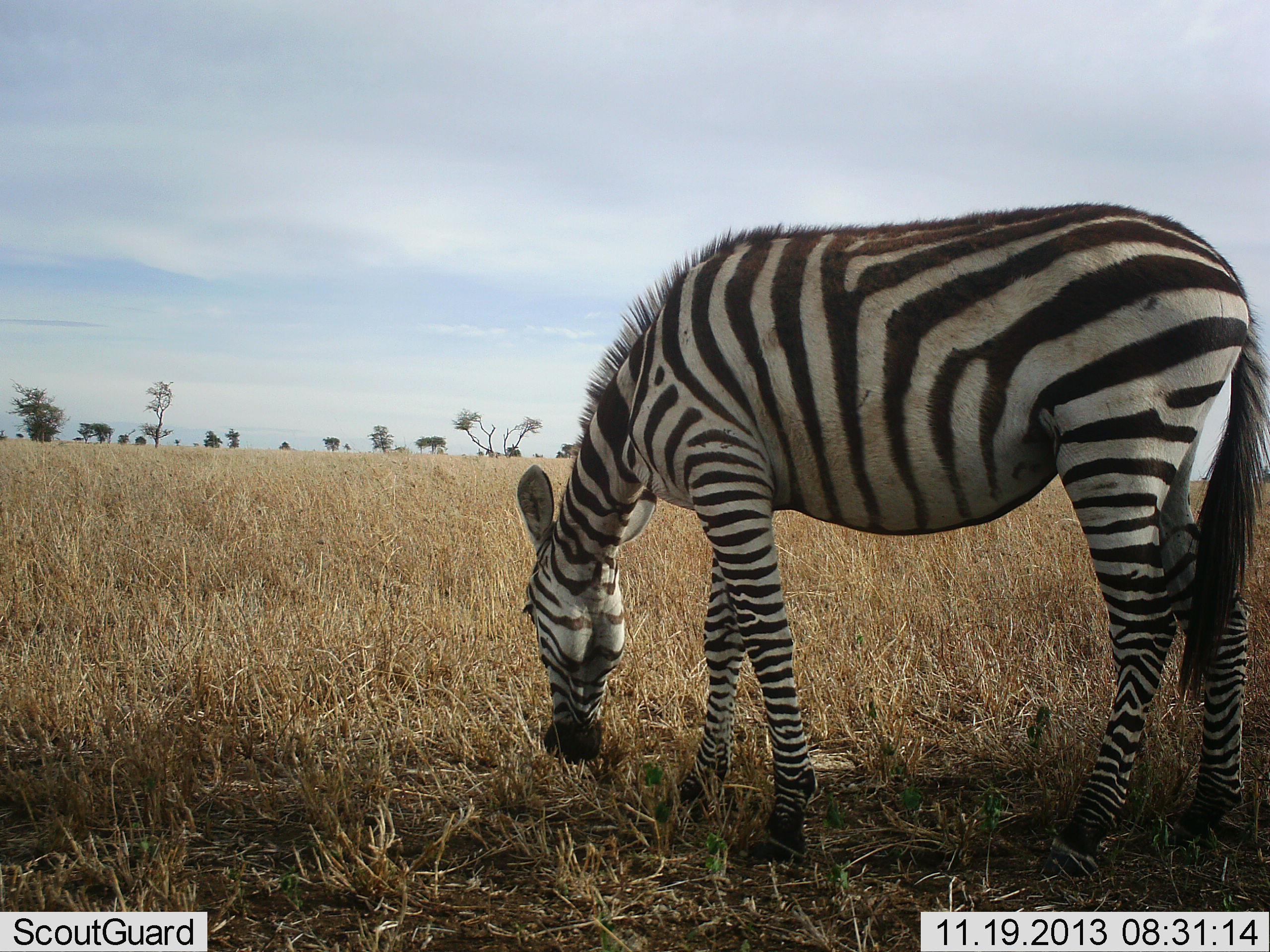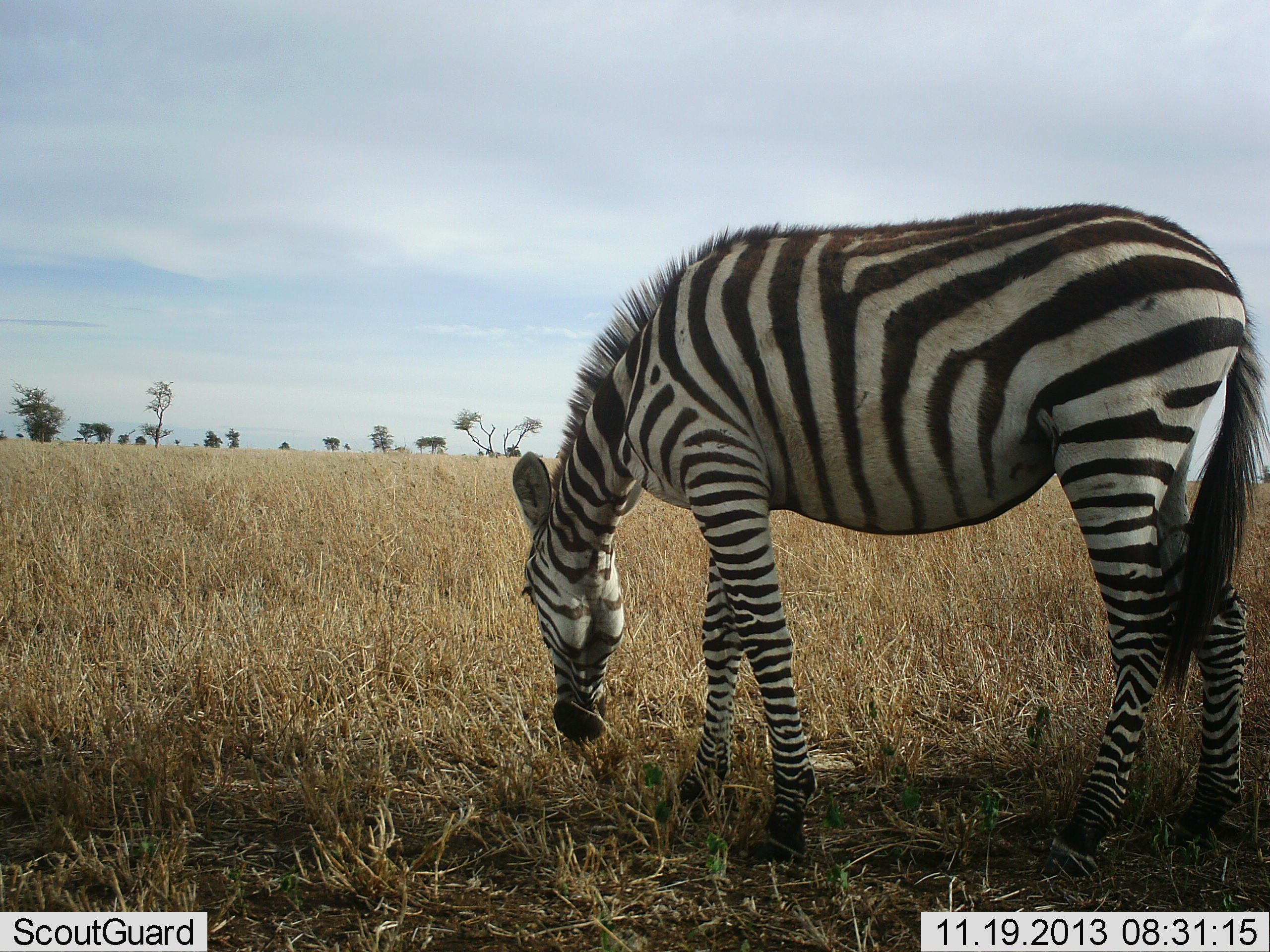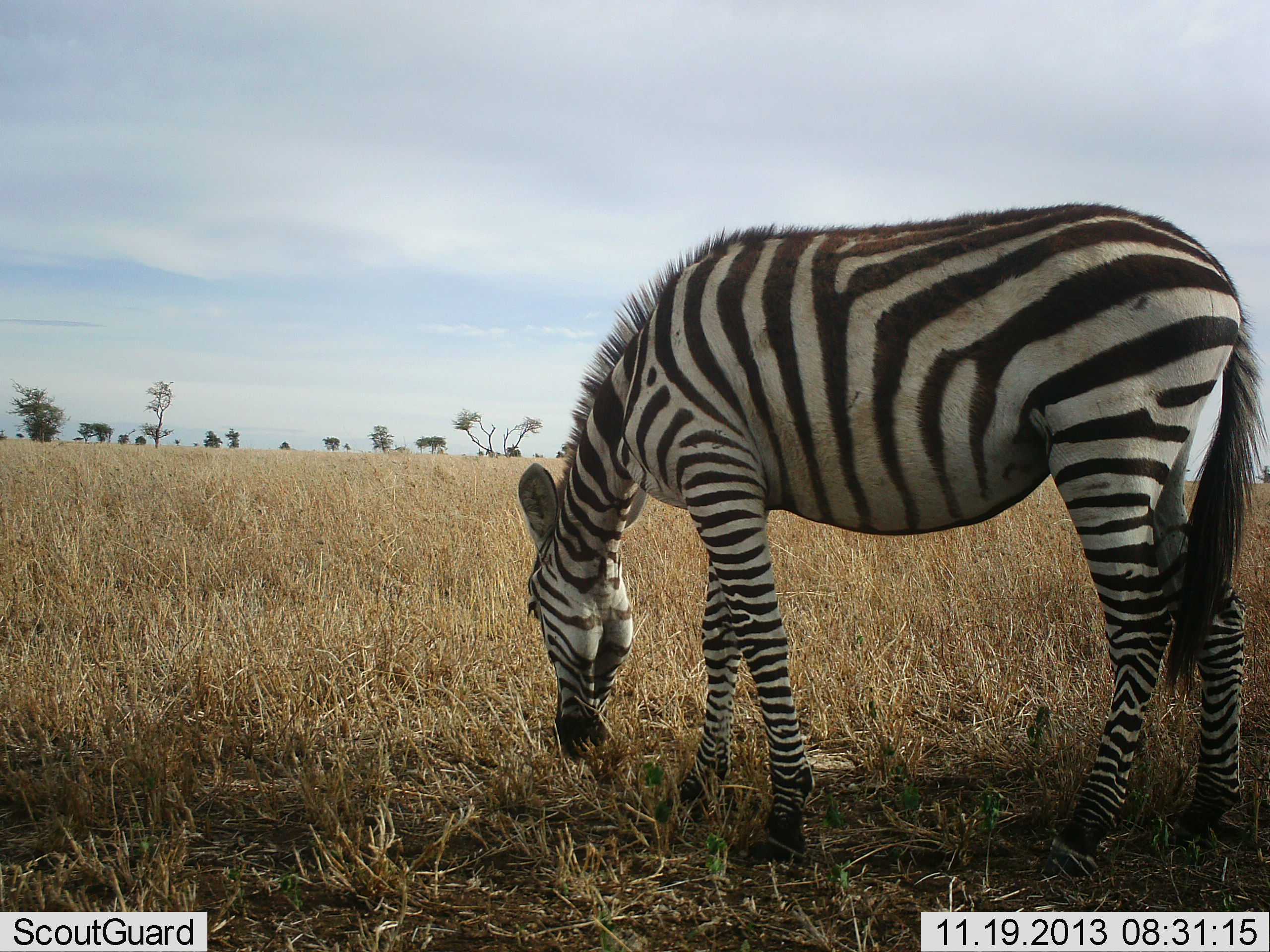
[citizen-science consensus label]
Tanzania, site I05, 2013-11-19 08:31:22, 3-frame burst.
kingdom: Animalia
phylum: Chordata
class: Mammalia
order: Perissodactyla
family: Equidae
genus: Equus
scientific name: Equus quagga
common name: plains zebra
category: zebra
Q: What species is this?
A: Zebra (plains zebra) (Equus quagga).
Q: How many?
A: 1.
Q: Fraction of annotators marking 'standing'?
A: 27%.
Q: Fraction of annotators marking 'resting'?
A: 0%.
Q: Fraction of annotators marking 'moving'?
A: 0%.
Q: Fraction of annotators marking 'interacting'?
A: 0%.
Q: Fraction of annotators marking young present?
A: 0%.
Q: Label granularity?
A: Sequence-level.